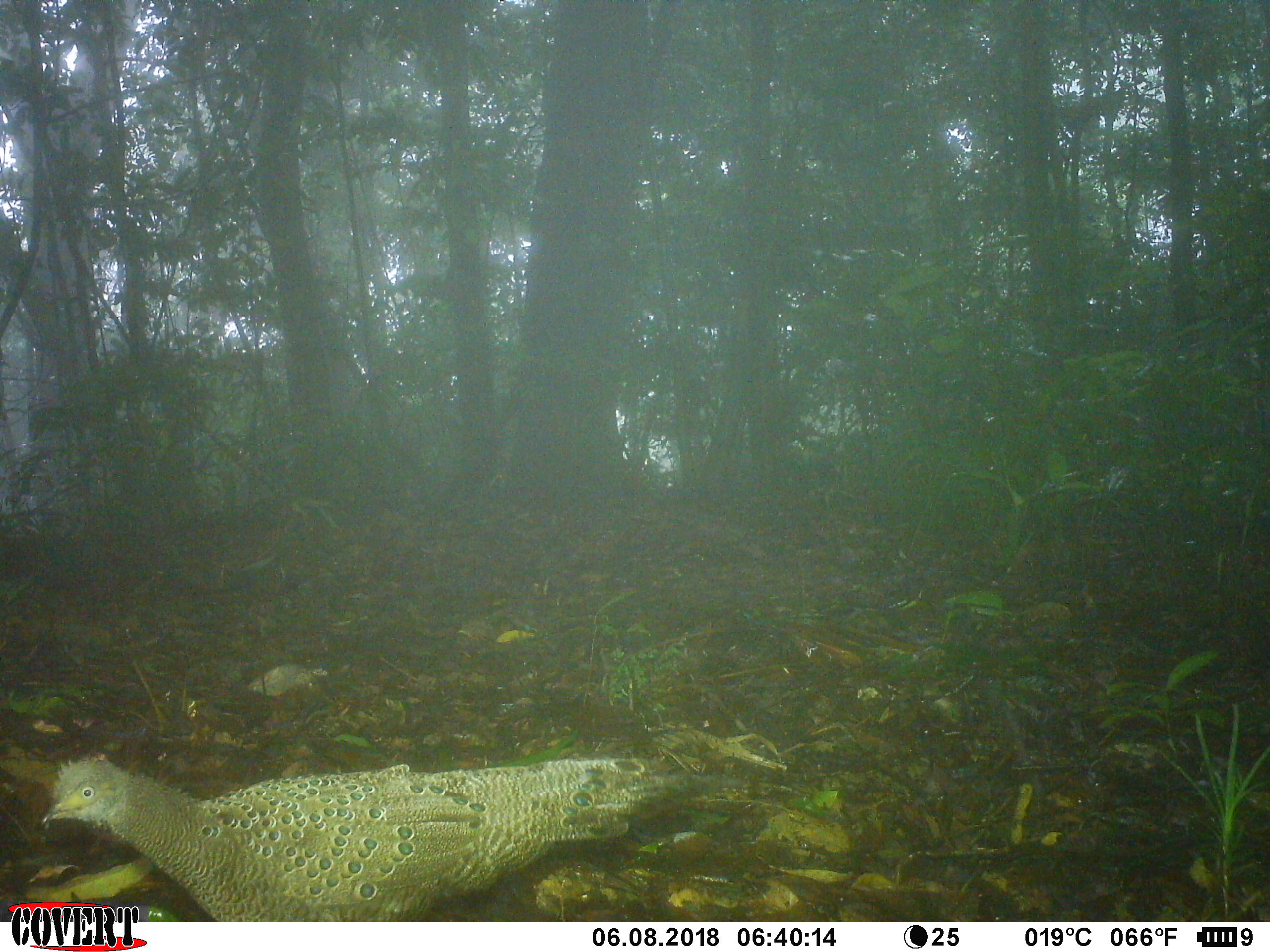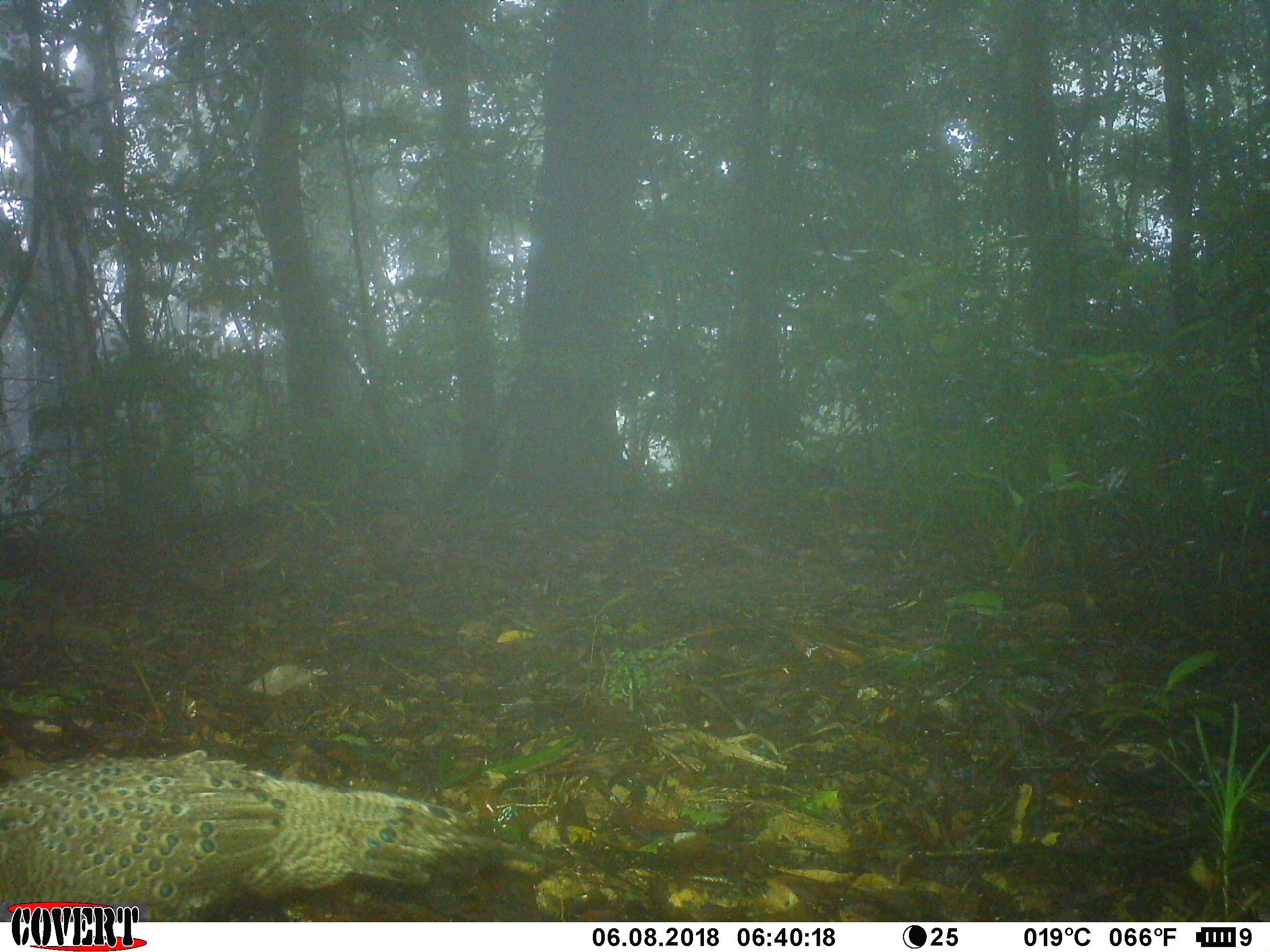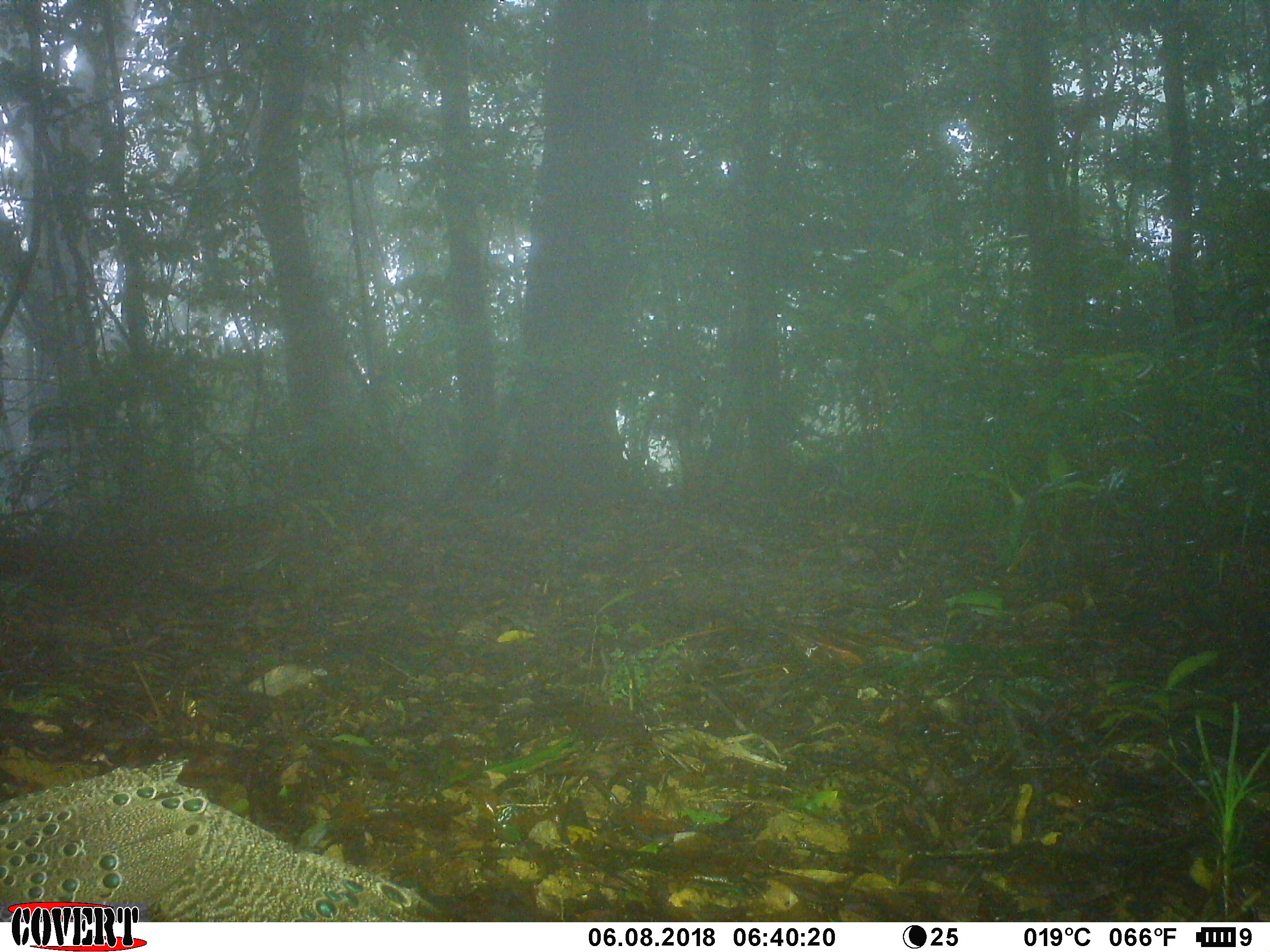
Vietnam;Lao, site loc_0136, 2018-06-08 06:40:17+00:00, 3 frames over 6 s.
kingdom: Animalia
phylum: Chordata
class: Aves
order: Galliformes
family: Phasianidae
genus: Polyplectron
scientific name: Polyplectron bicalcaratum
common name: gray peacock-pheasant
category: grey peacock pheasant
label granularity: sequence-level